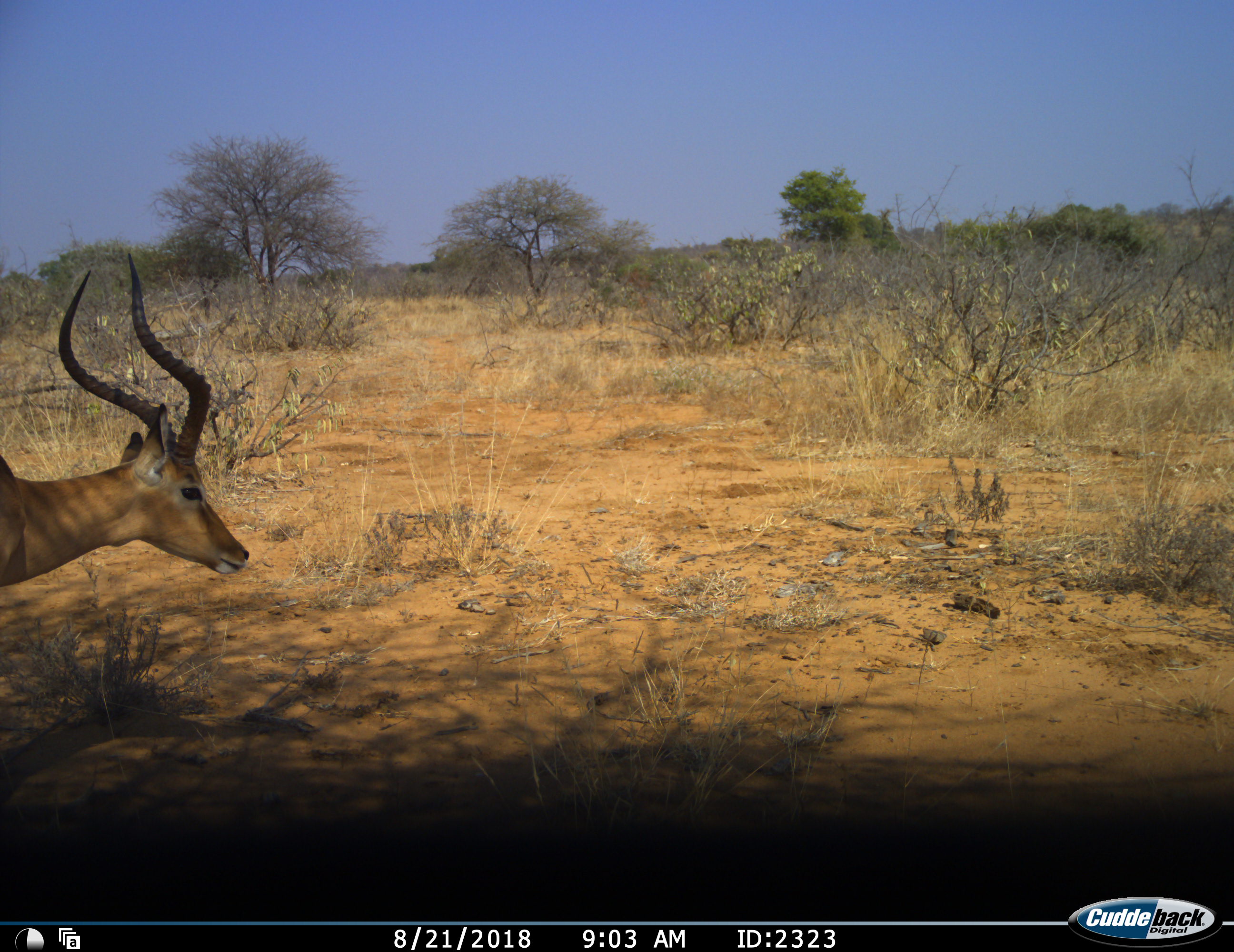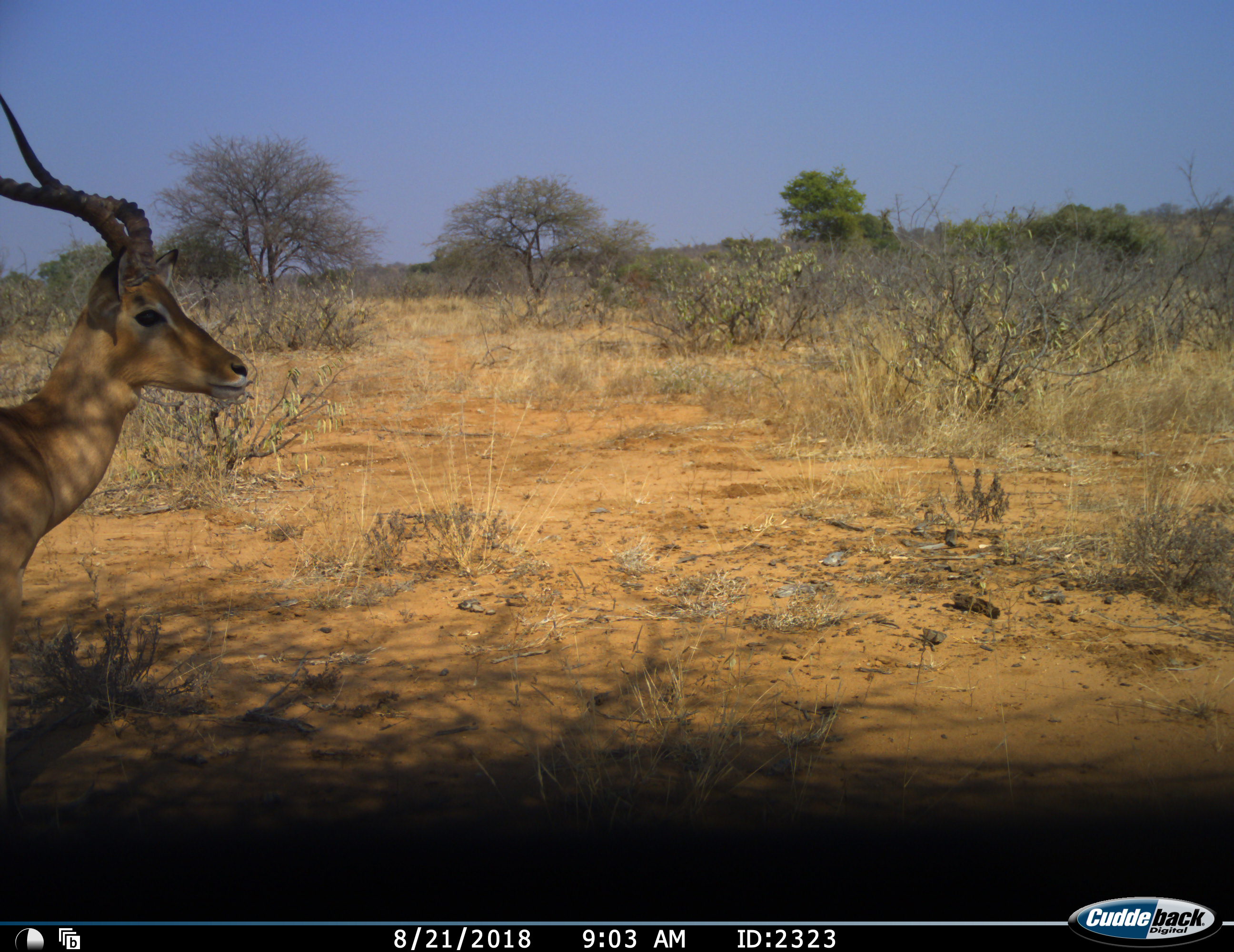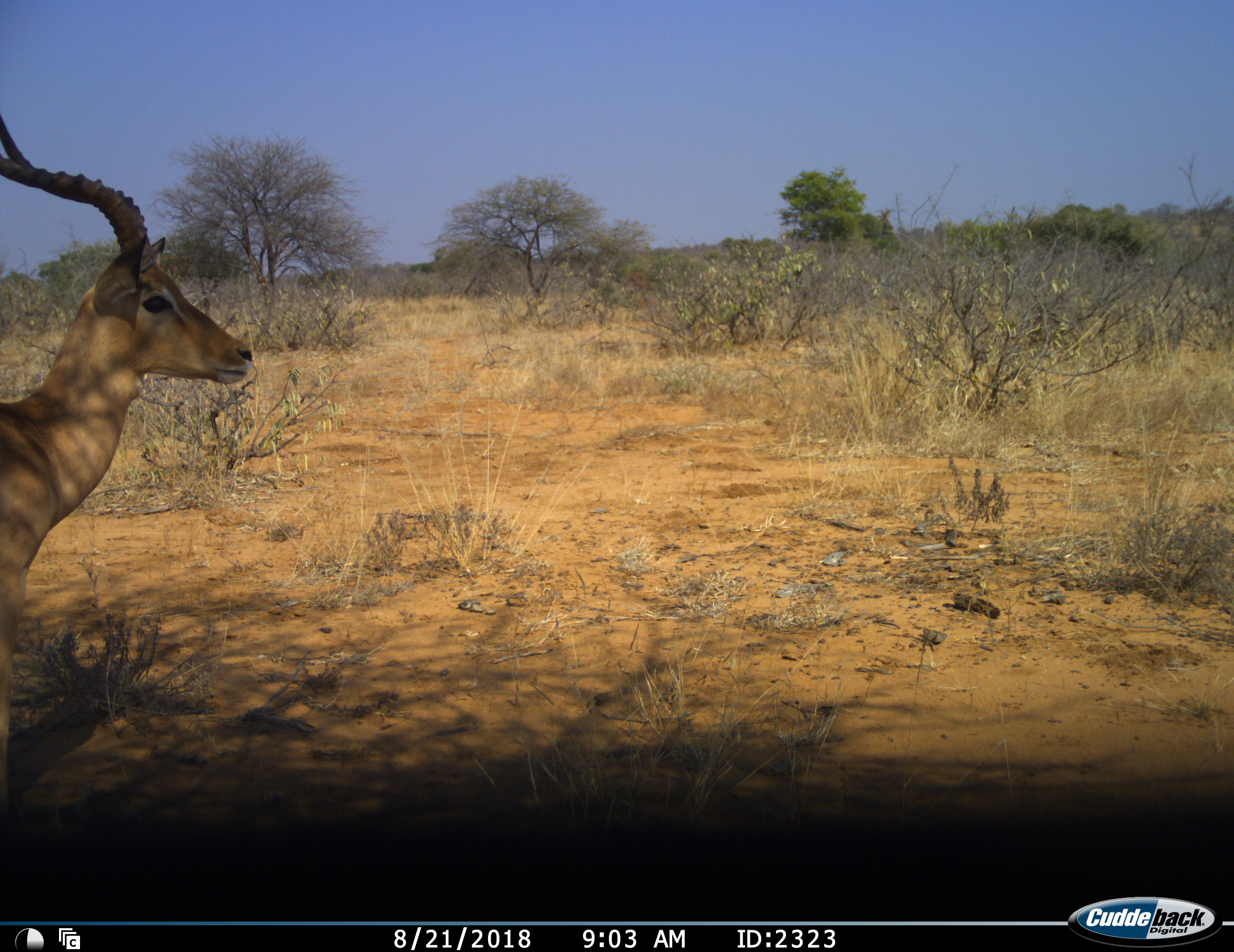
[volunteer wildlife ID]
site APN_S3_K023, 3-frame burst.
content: unidentified animal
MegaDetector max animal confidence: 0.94